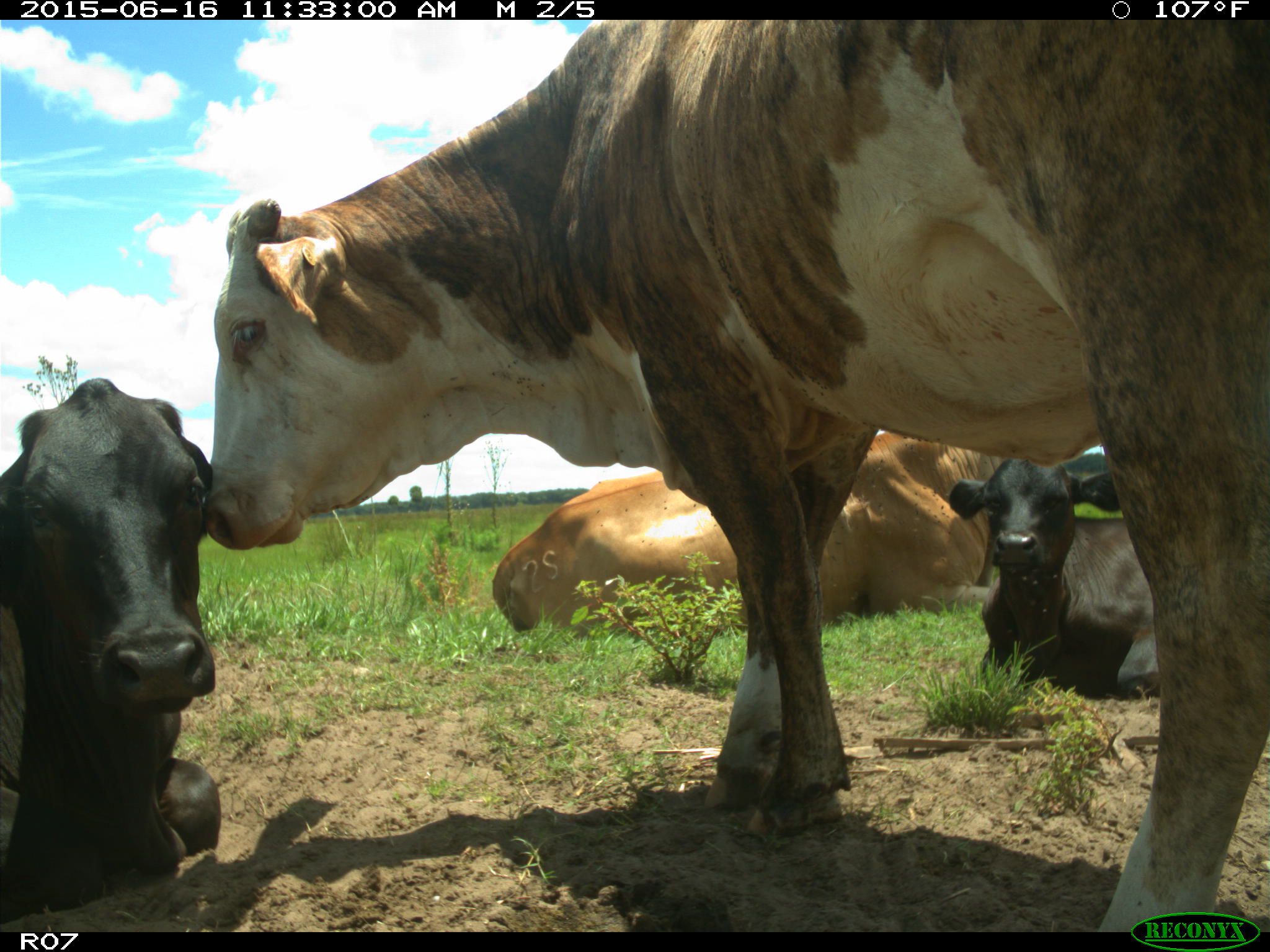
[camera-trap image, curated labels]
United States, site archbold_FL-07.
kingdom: Animalia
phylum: Chordata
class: Mammalia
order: Artiodactyla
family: Bovidae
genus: Bos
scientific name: Bos taurus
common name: domestic cow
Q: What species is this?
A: Bos taurus (domestic cow).